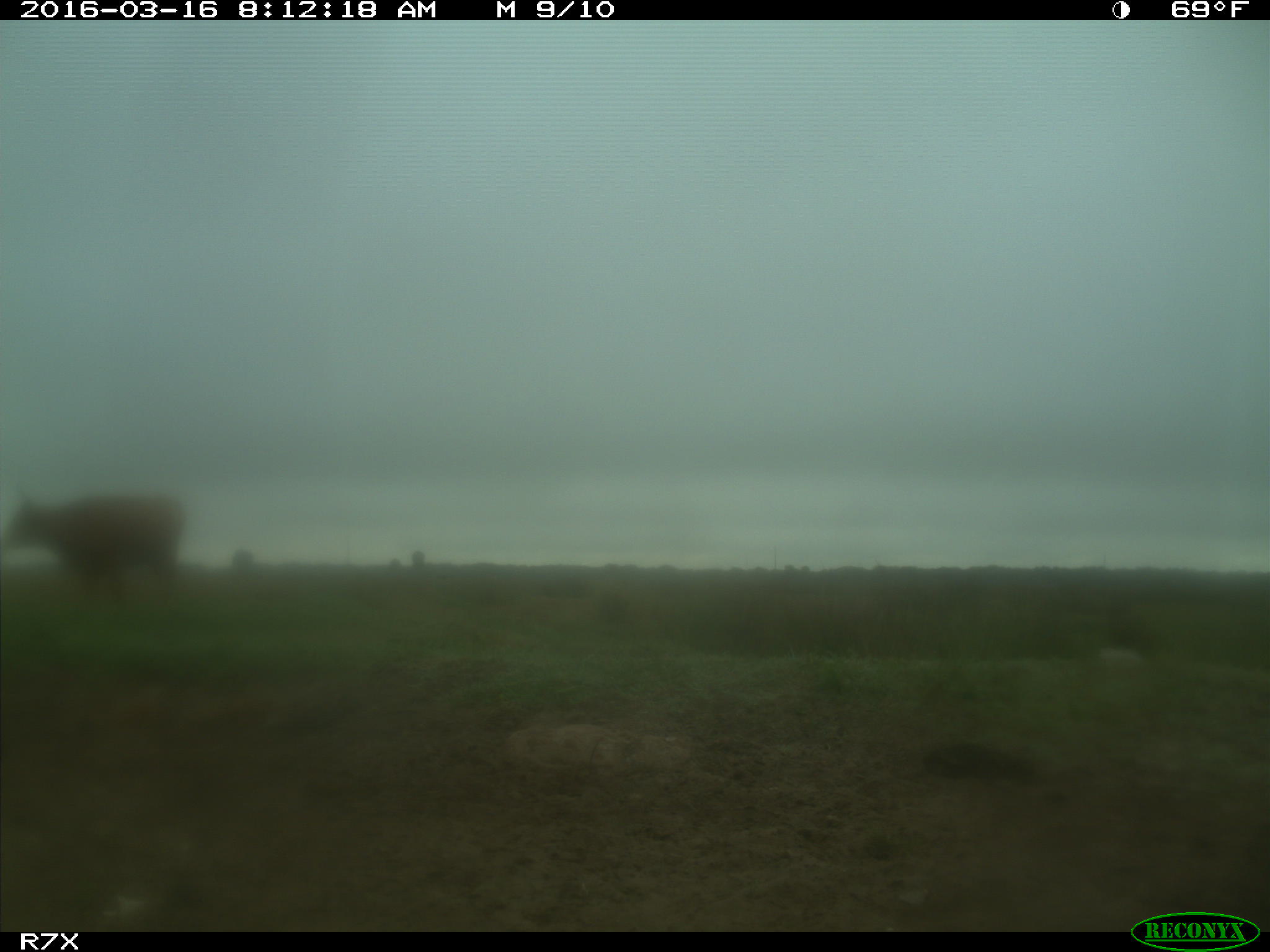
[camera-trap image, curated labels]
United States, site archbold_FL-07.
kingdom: Animalia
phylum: Chordata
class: Mammalia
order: Artiodactyla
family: Bovidae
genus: Bos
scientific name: Bos taurus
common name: domestic cow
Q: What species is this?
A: Bos taurus (domestic cow).